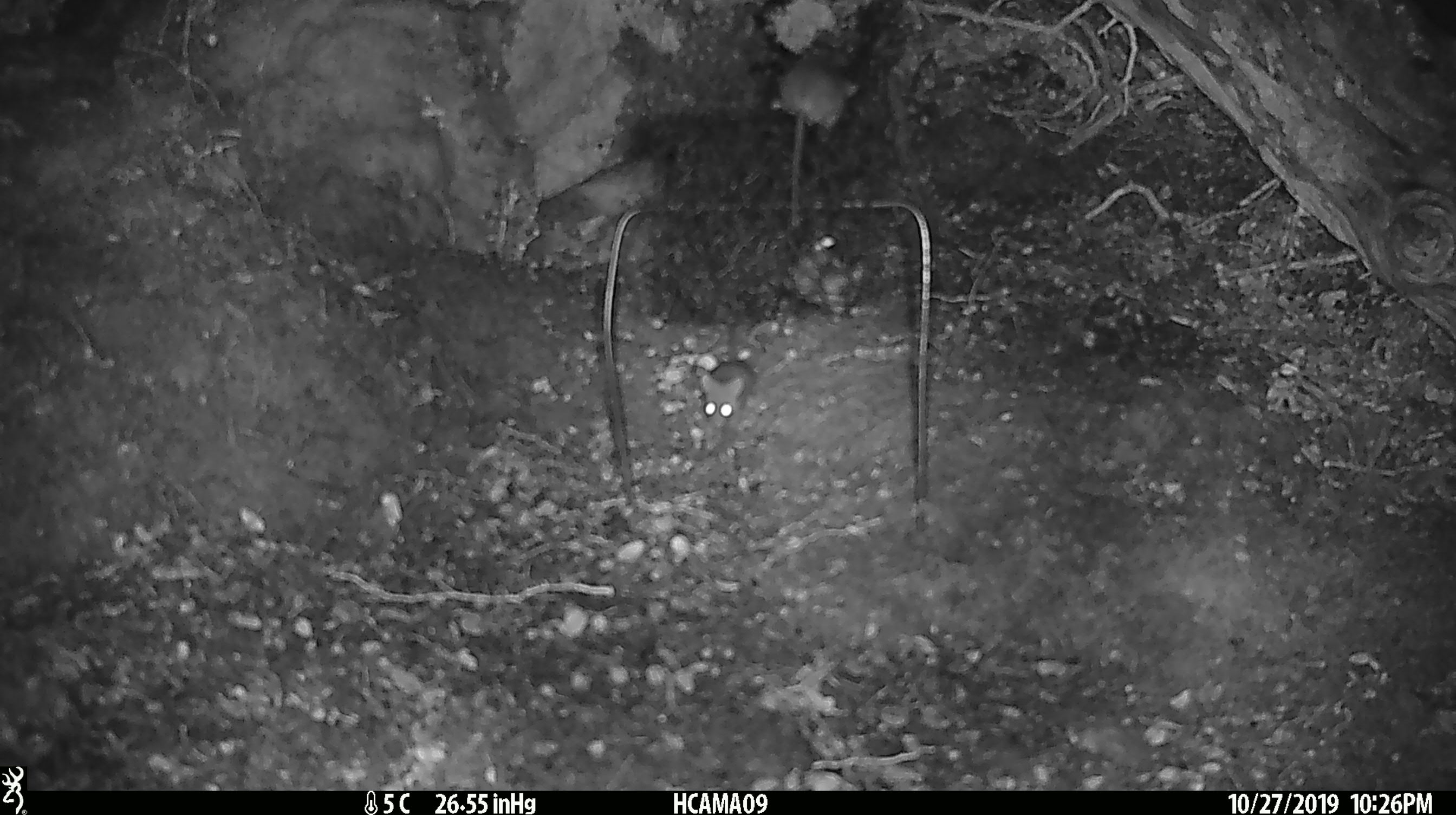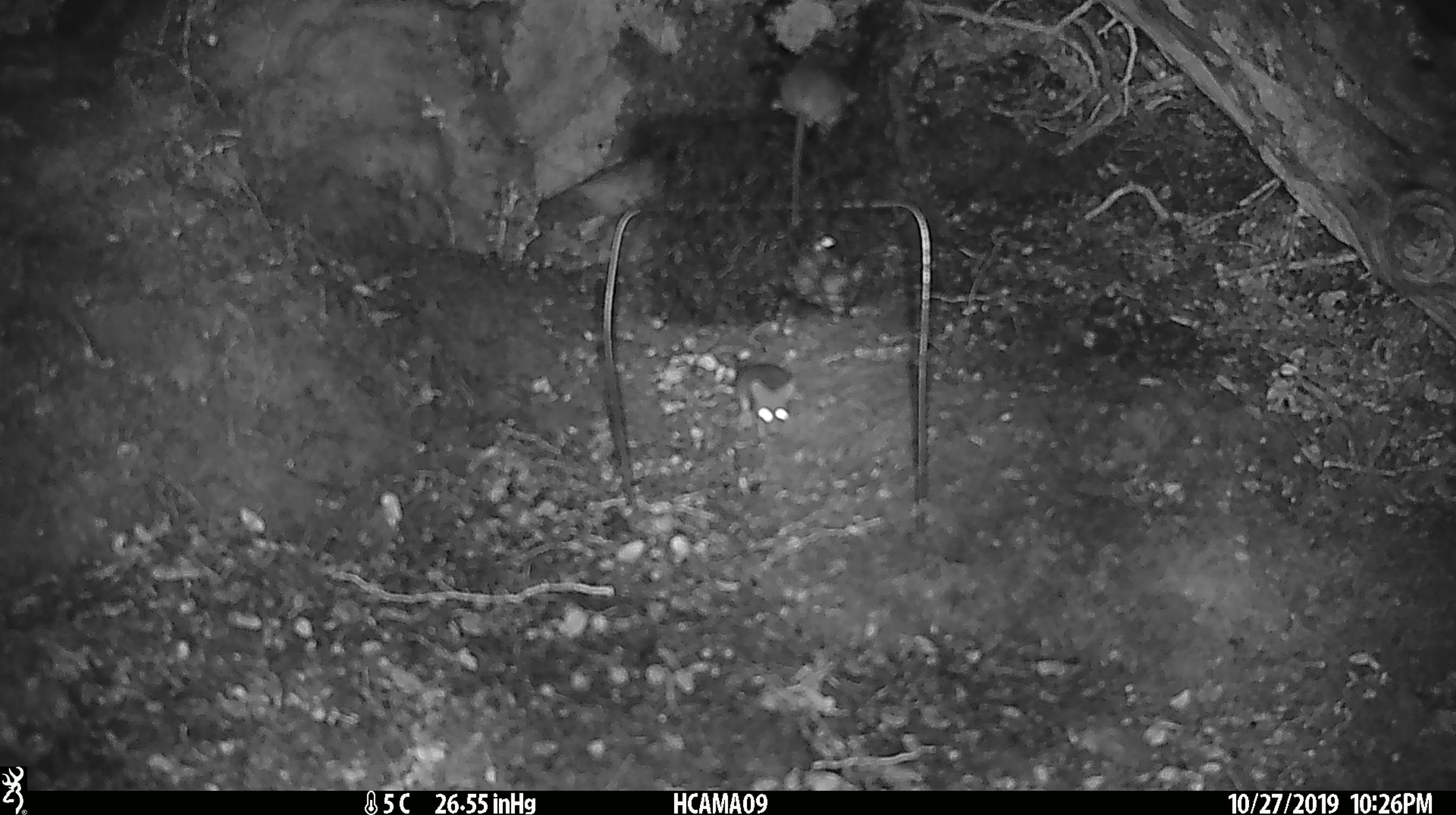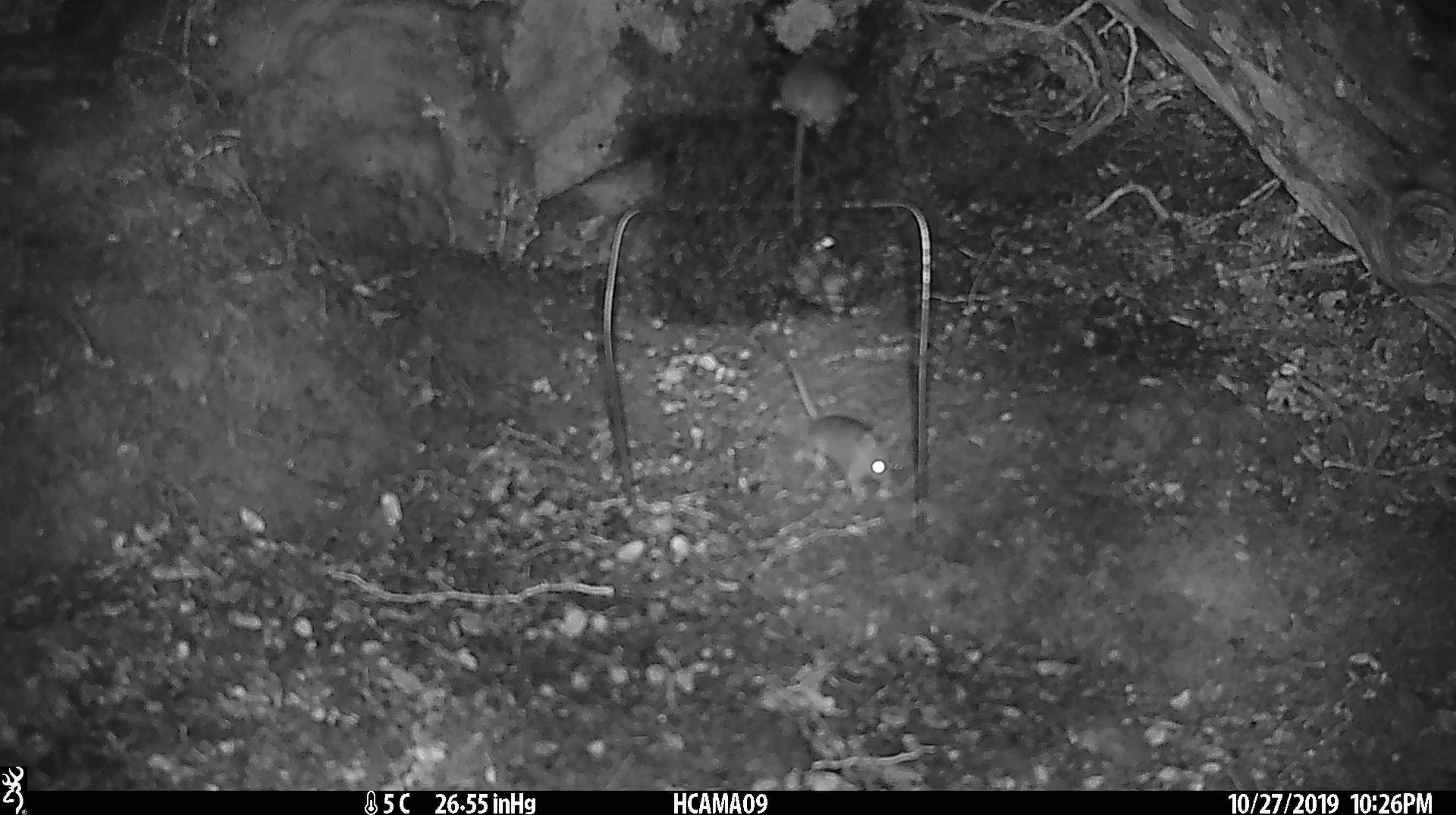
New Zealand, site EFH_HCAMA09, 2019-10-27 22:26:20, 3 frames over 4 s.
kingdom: Animalia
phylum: Chordata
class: Mammalia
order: Rodentia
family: Muridae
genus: Mus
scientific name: Mus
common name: mouse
Mouse (Mus).